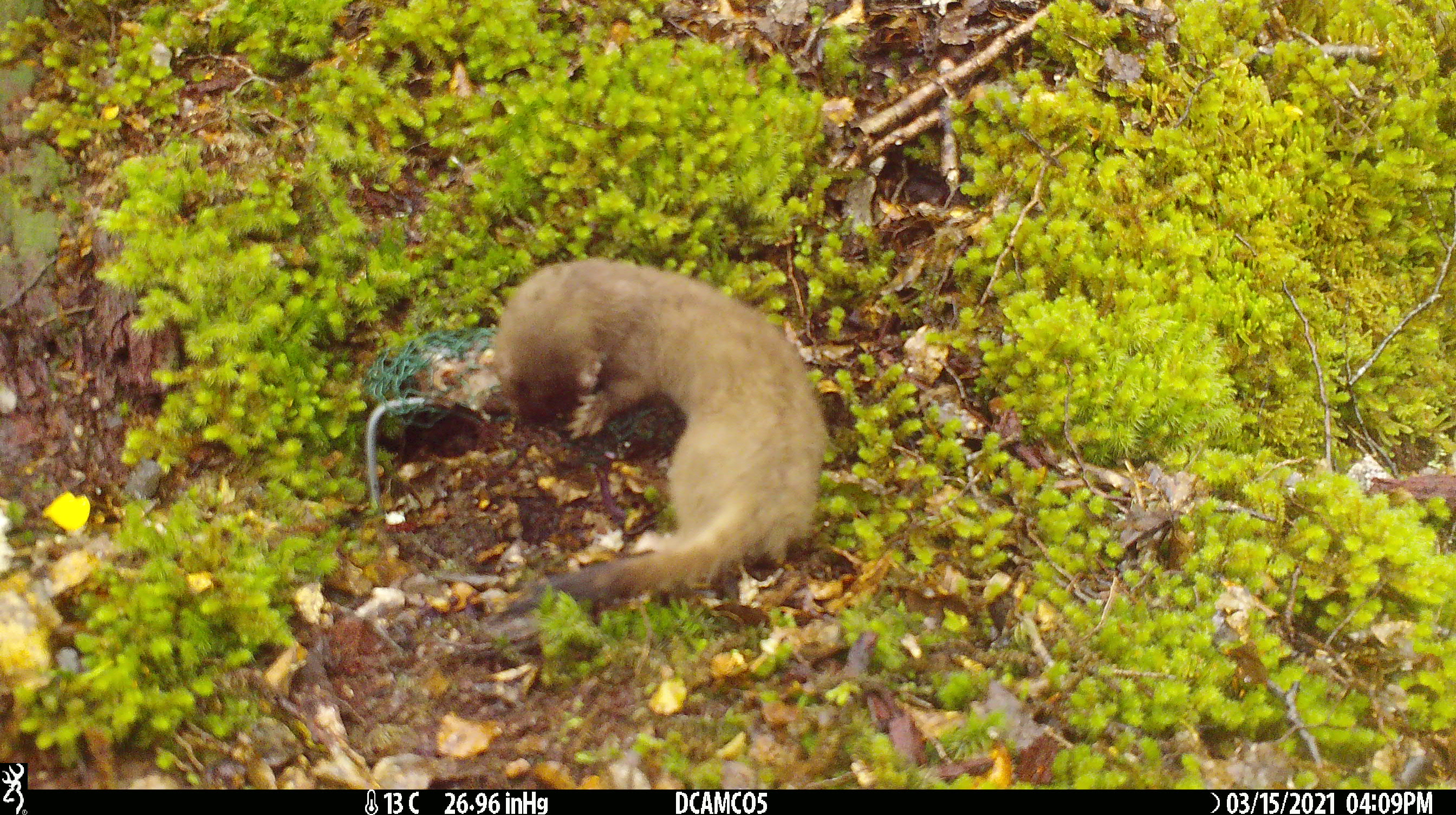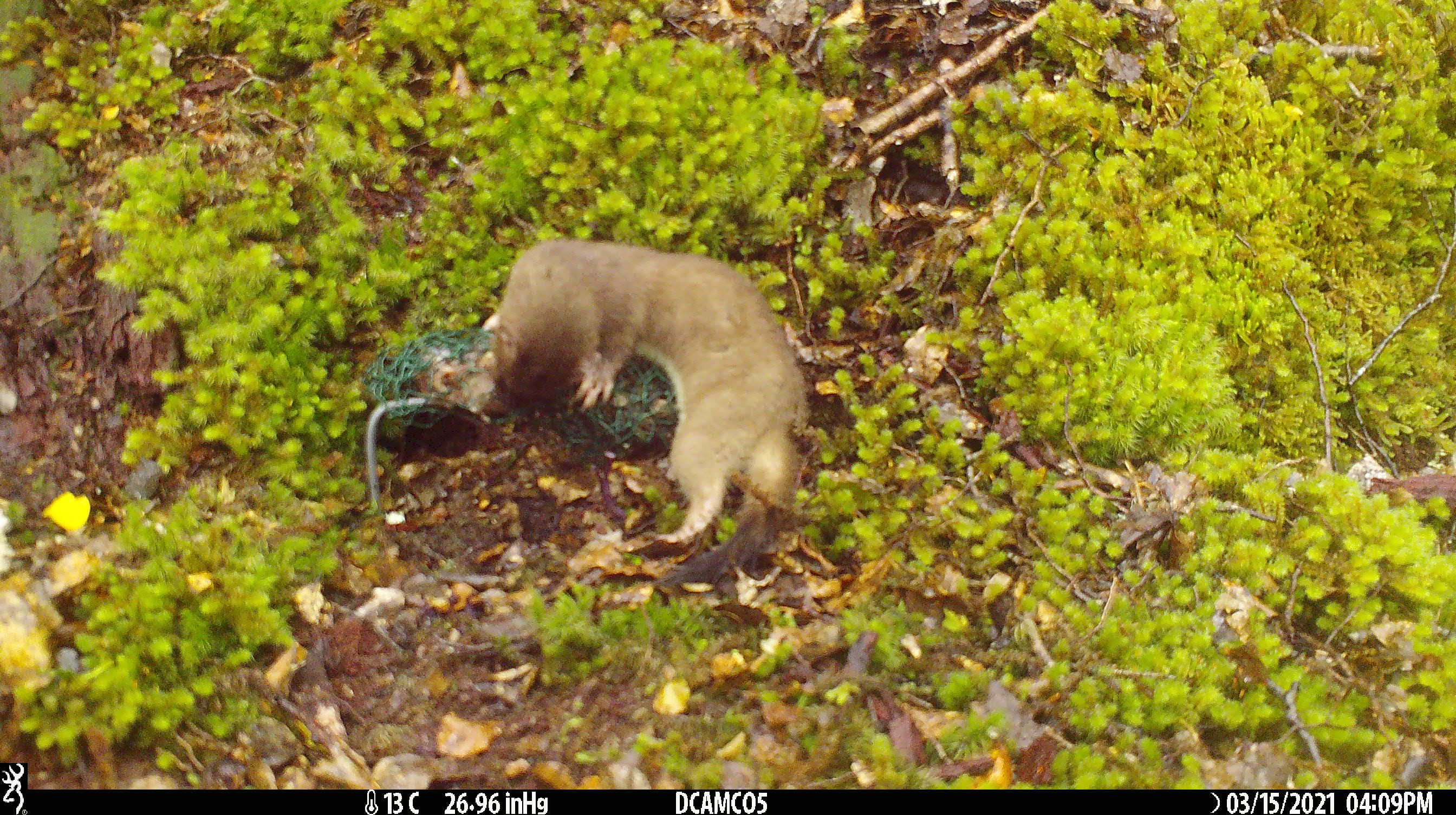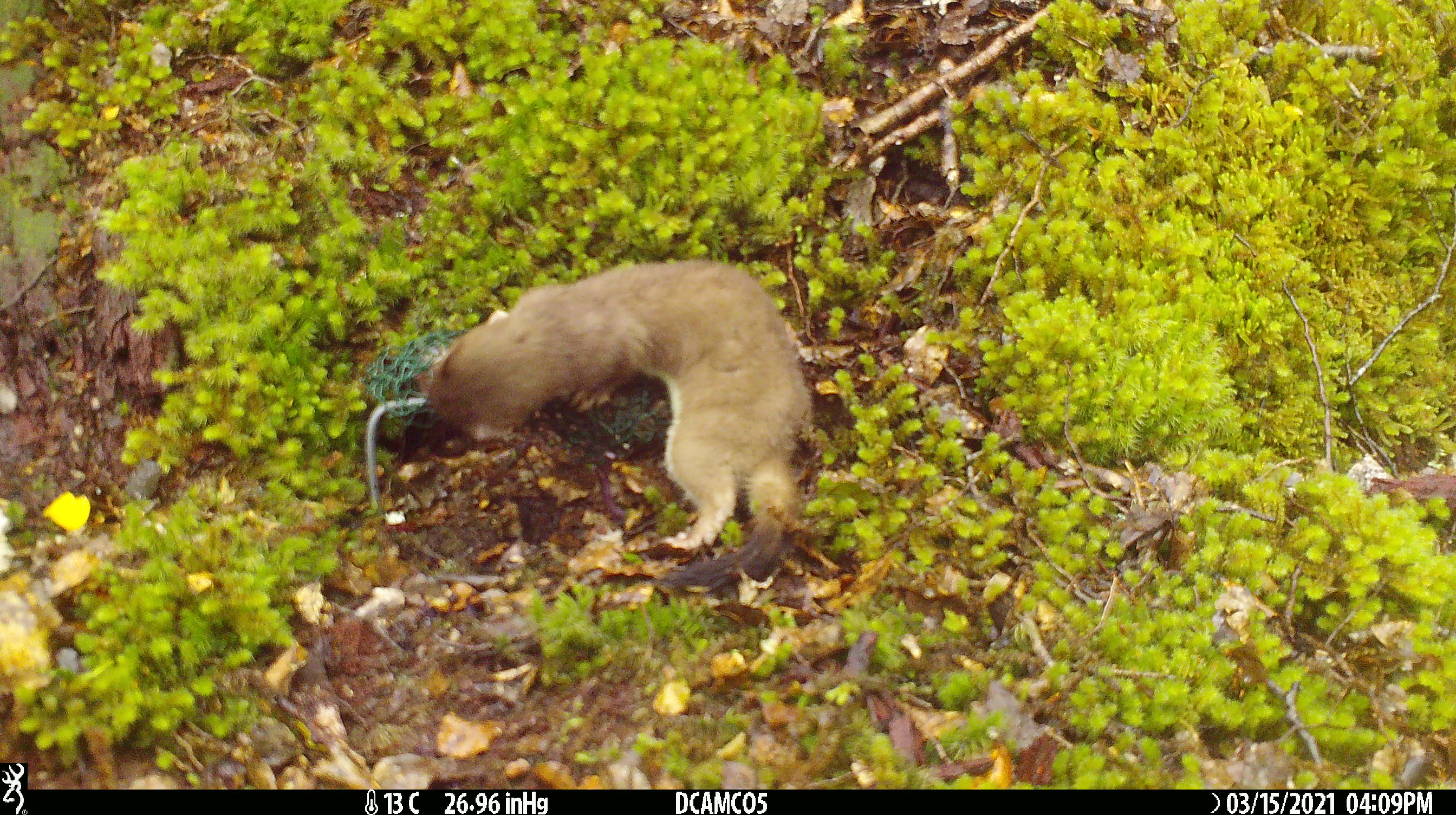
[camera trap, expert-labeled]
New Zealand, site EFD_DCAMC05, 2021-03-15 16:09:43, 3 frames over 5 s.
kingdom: Animalia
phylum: Chordata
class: Mammalia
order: Carnivora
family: Mustelidae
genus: Mustela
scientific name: Mustela erminea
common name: stoat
Stoat (Mustela erminea).